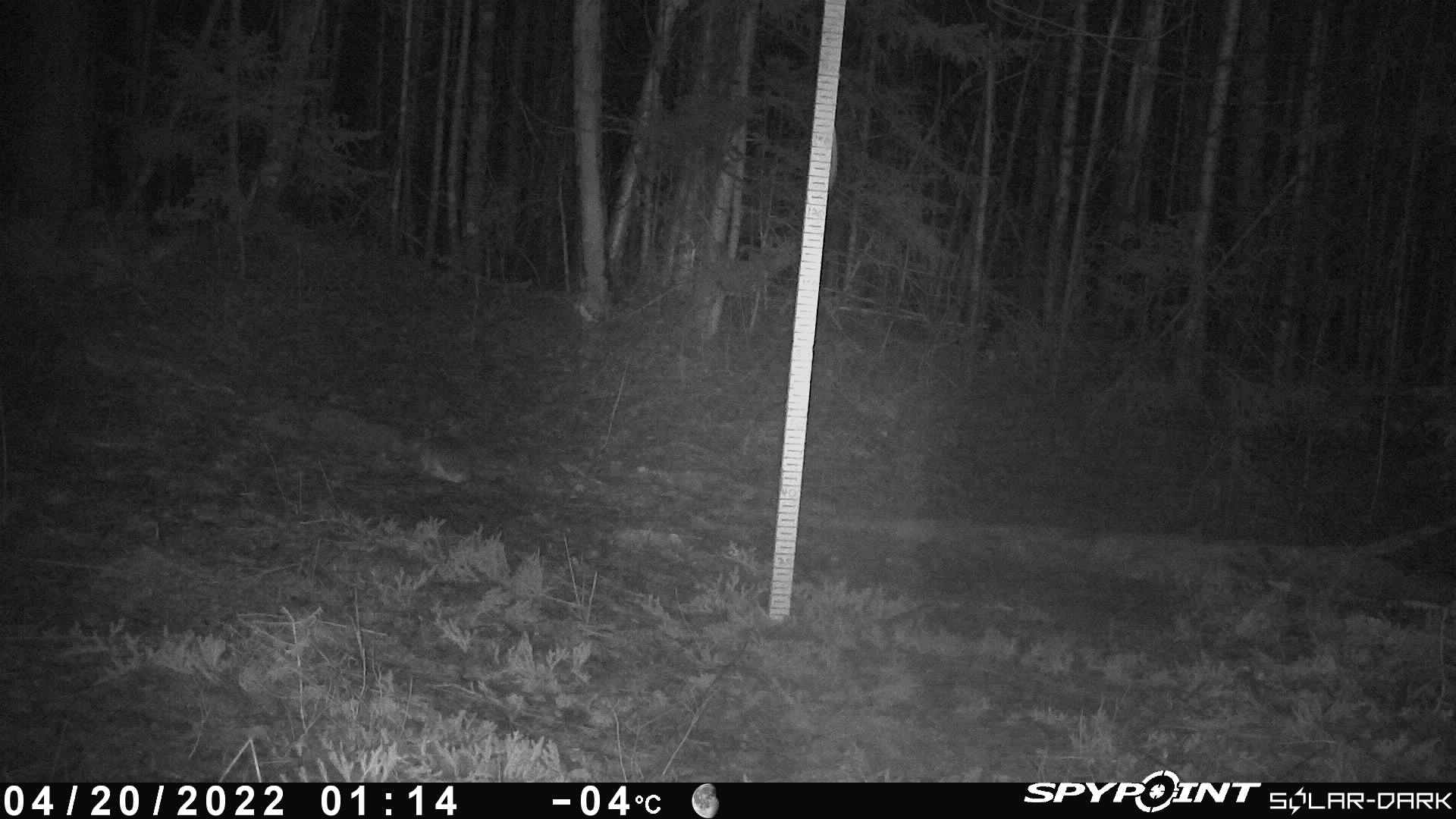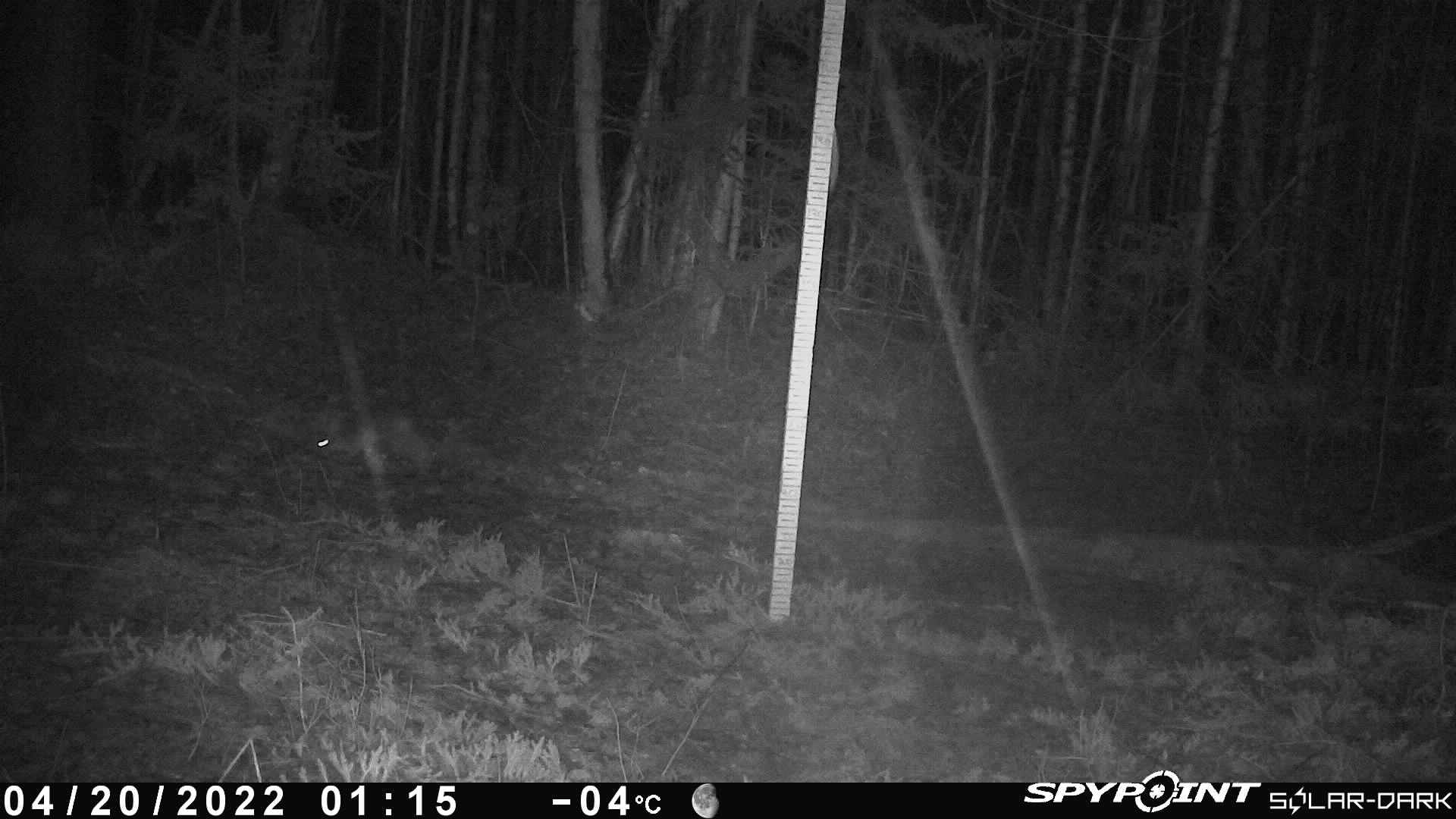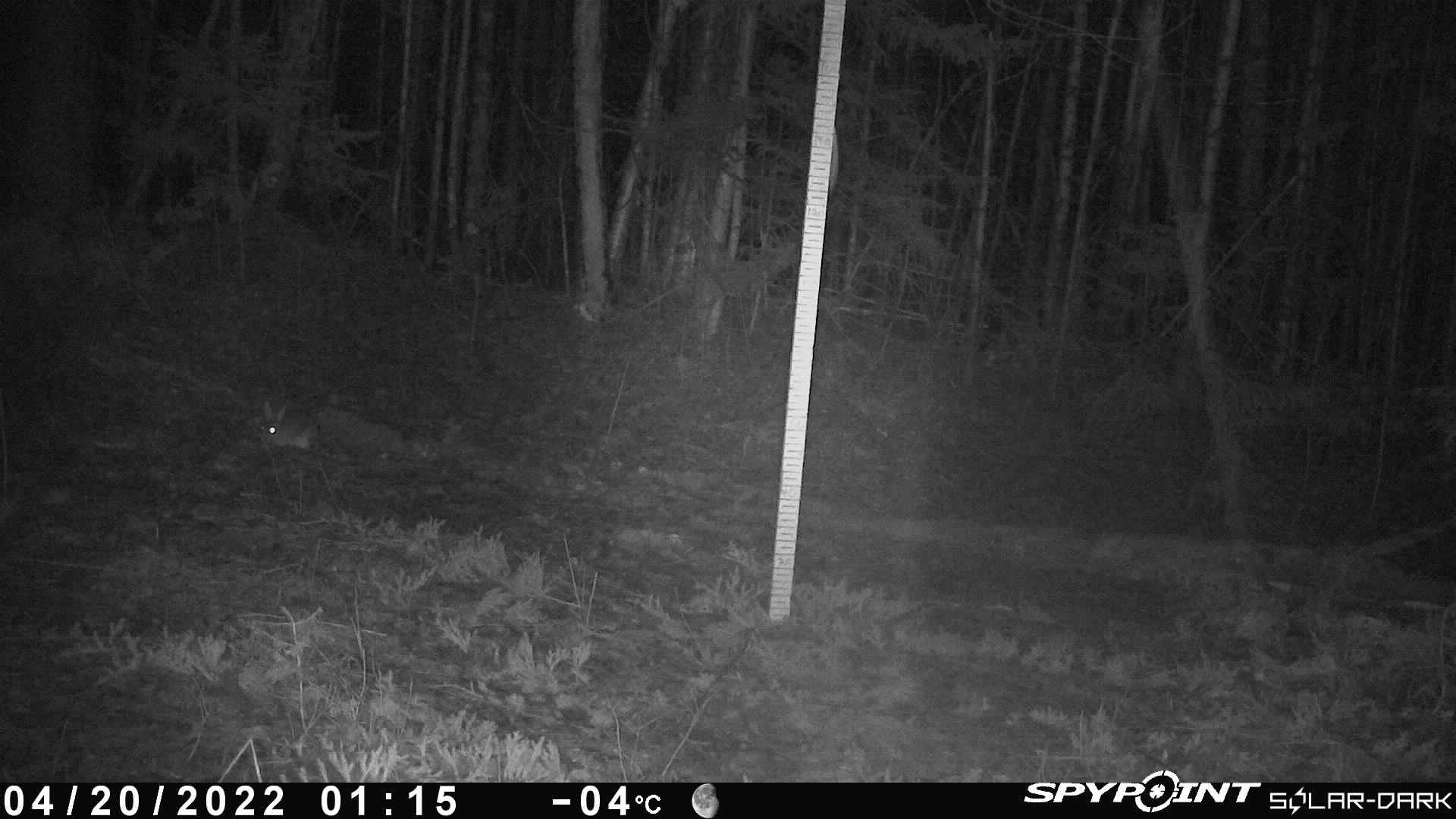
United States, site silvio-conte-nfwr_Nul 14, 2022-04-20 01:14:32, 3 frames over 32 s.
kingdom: Animalia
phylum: Chordata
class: Mammalia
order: Lagomorpha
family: Leporidae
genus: Lepus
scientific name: Lepus americanus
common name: snowshoe hare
Snowshoe hare (Lepus americanus).